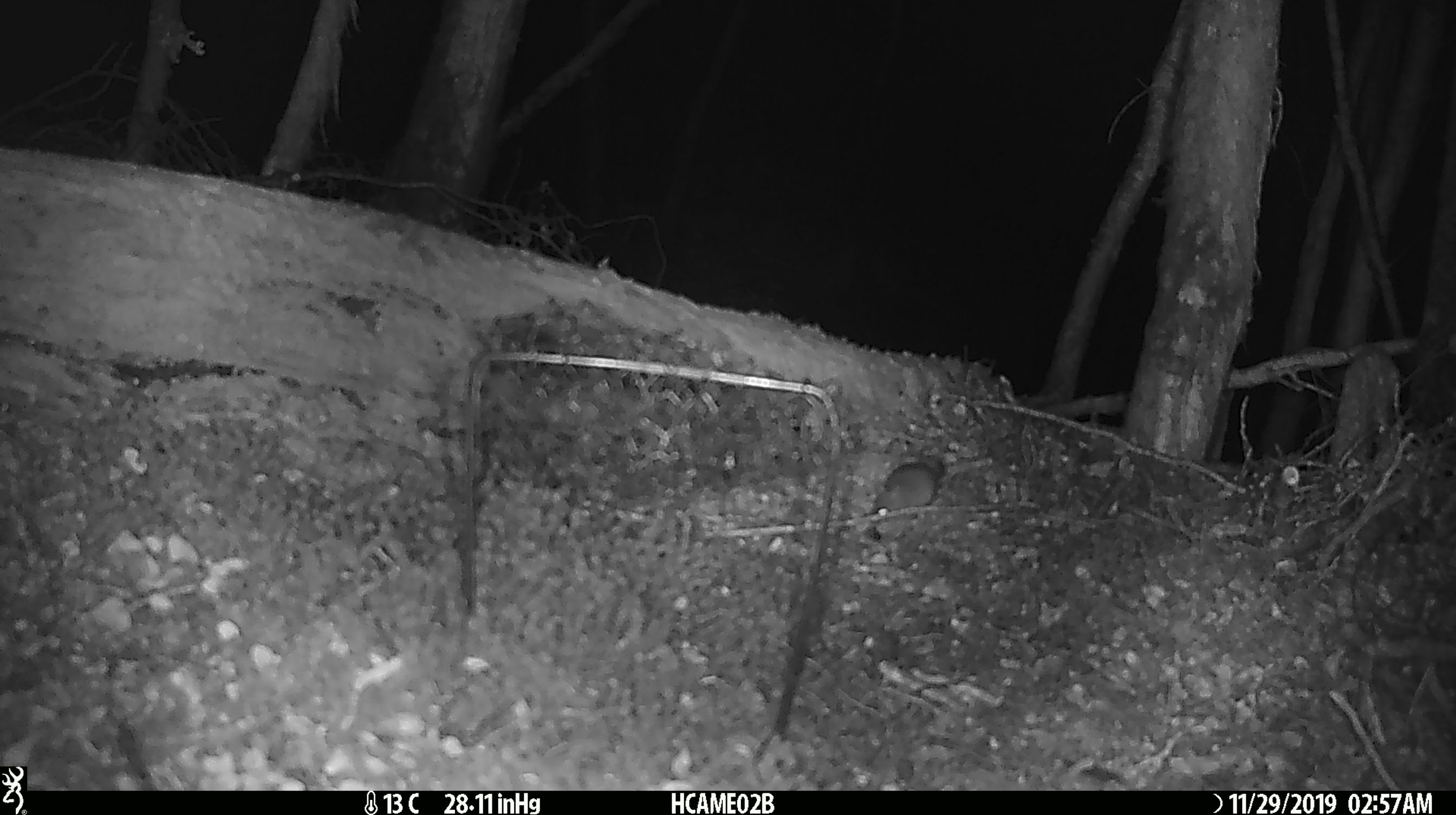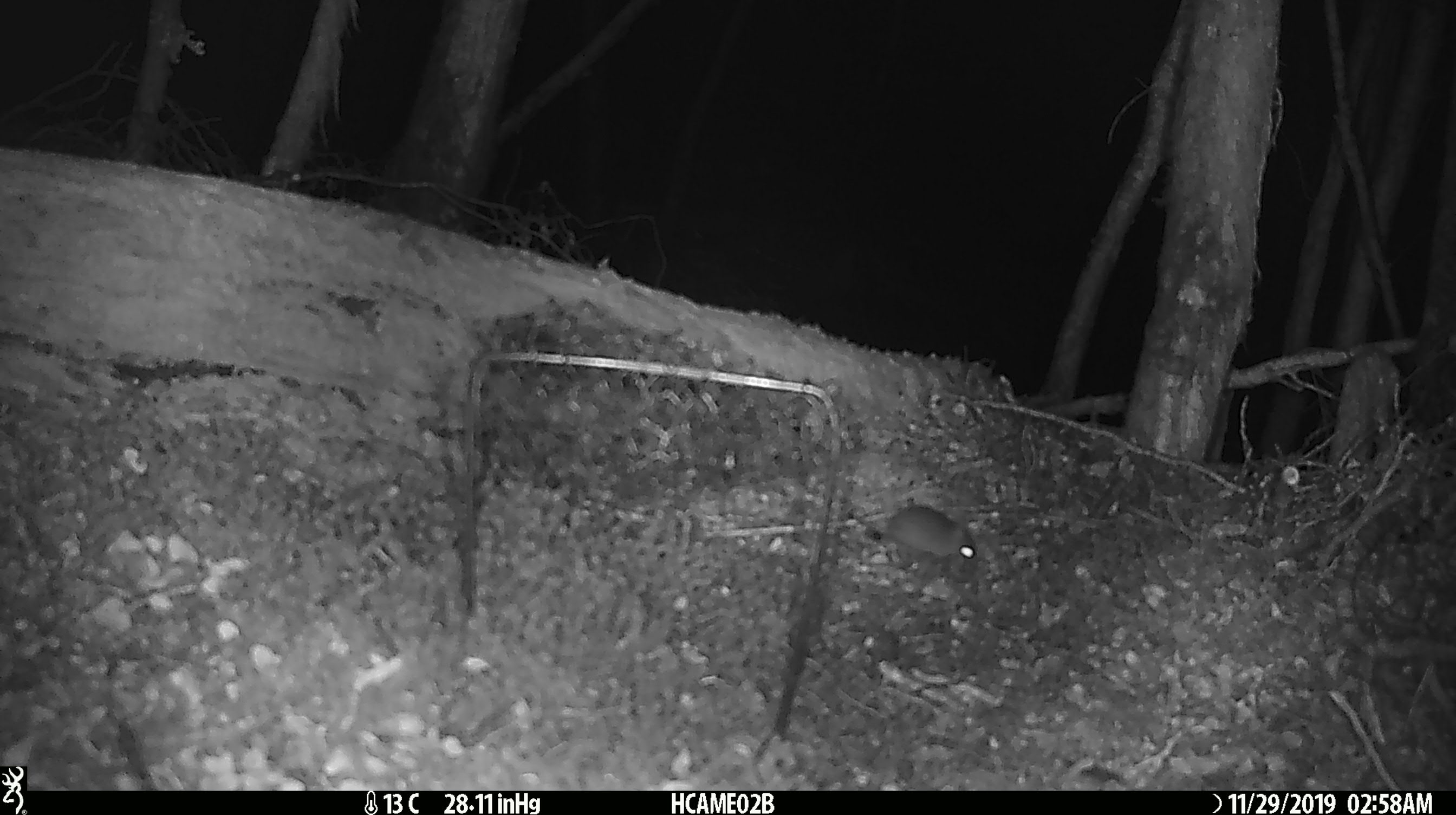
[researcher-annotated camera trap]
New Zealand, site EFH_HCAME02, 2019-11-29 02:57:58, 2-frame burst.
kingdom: Animalia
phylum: Chordata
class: Mammalia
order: Rodentia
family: Muridae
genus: Mus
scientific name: Mus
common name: mouse